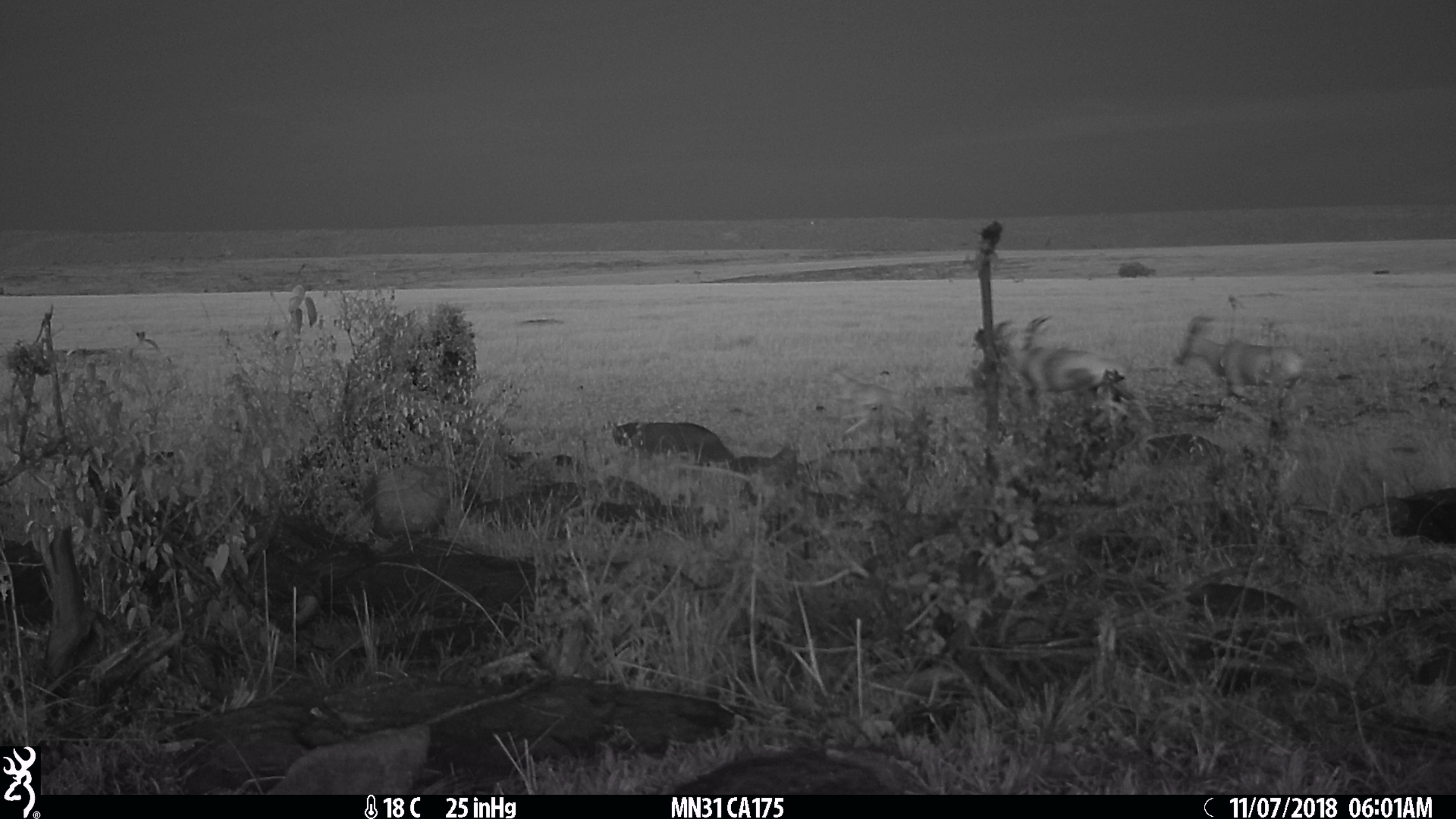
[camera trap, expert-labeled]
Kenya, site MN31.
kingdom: Animalia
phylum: Chordata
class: Mammalia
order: Artiodactyla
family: Bovidae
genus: Alcelaphus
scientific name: Alcelaphus buselaphus cokii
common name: coke's hartebeest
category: hartebeest cokes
Hartebeest cokes (coke's hartebeest) (Alcelaphus buselaphus cokii).